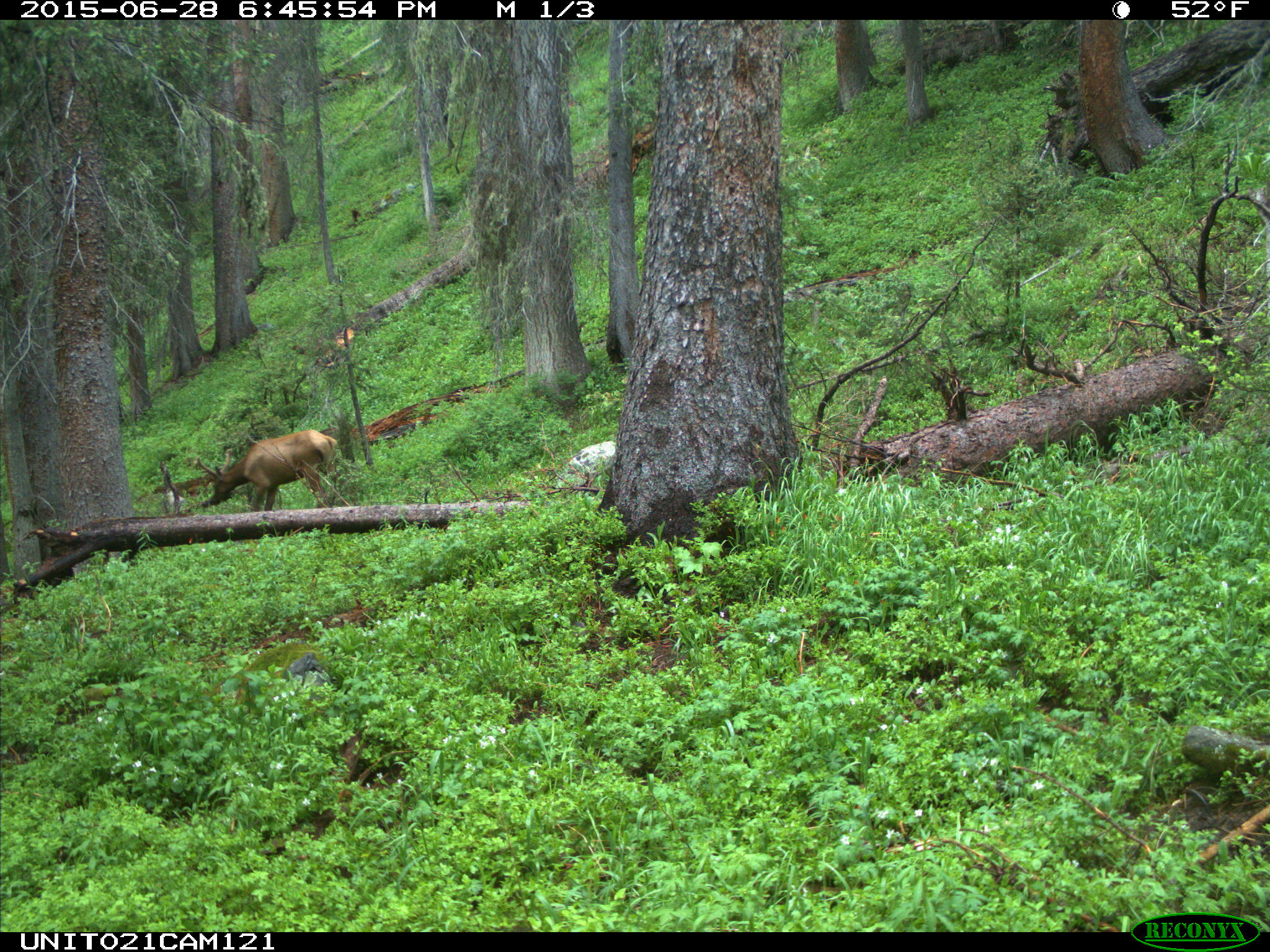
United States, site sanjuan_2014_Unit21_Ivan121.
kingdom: Animalia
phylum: Chordata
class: Mammalia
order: Artiodactyla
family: Cervidae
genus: Cervus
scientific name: Cervus elaphus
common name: red deer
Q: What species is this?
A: Cervus elaphus (red deer).